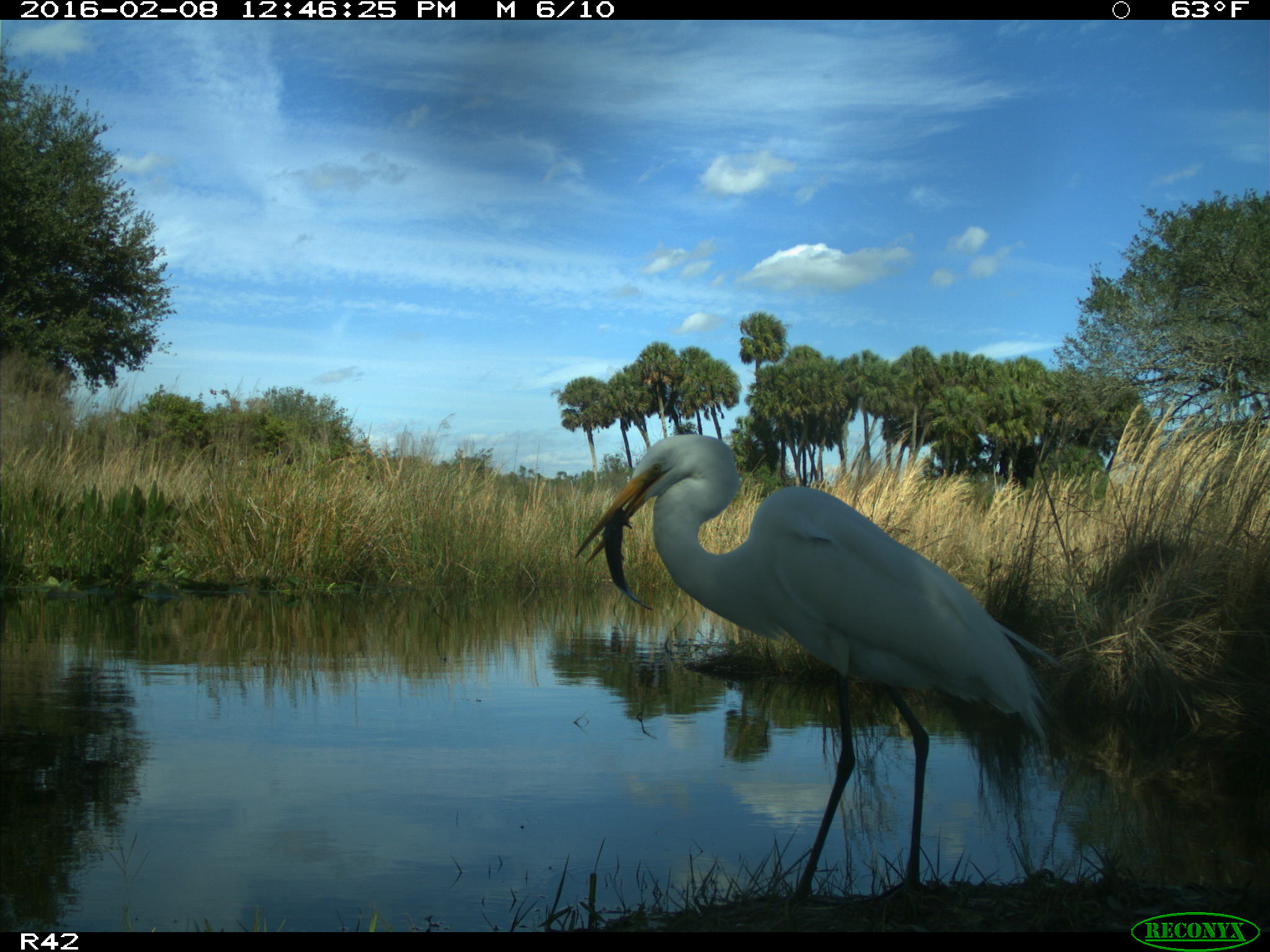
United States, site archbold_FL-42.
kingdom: Animalia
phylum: Chordata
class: Aves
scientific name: Aves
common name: birds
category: unidentified bird